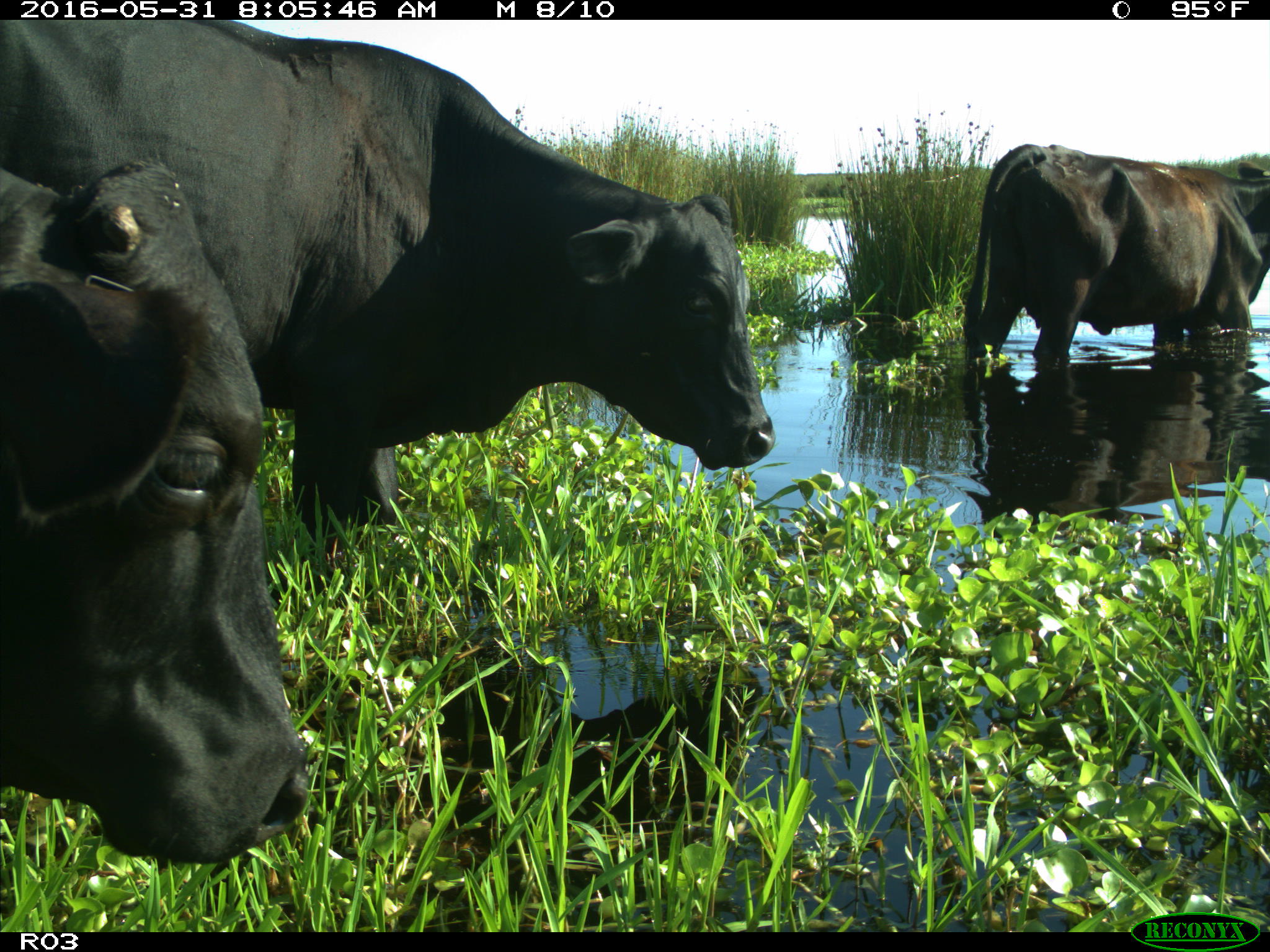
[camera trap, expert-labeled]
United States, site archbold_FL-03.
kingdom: Animalia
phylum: Chordata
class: Mammalia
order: Artiodactyla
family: Bovidae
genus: Bos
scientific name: Bos taurus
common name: domestic cow